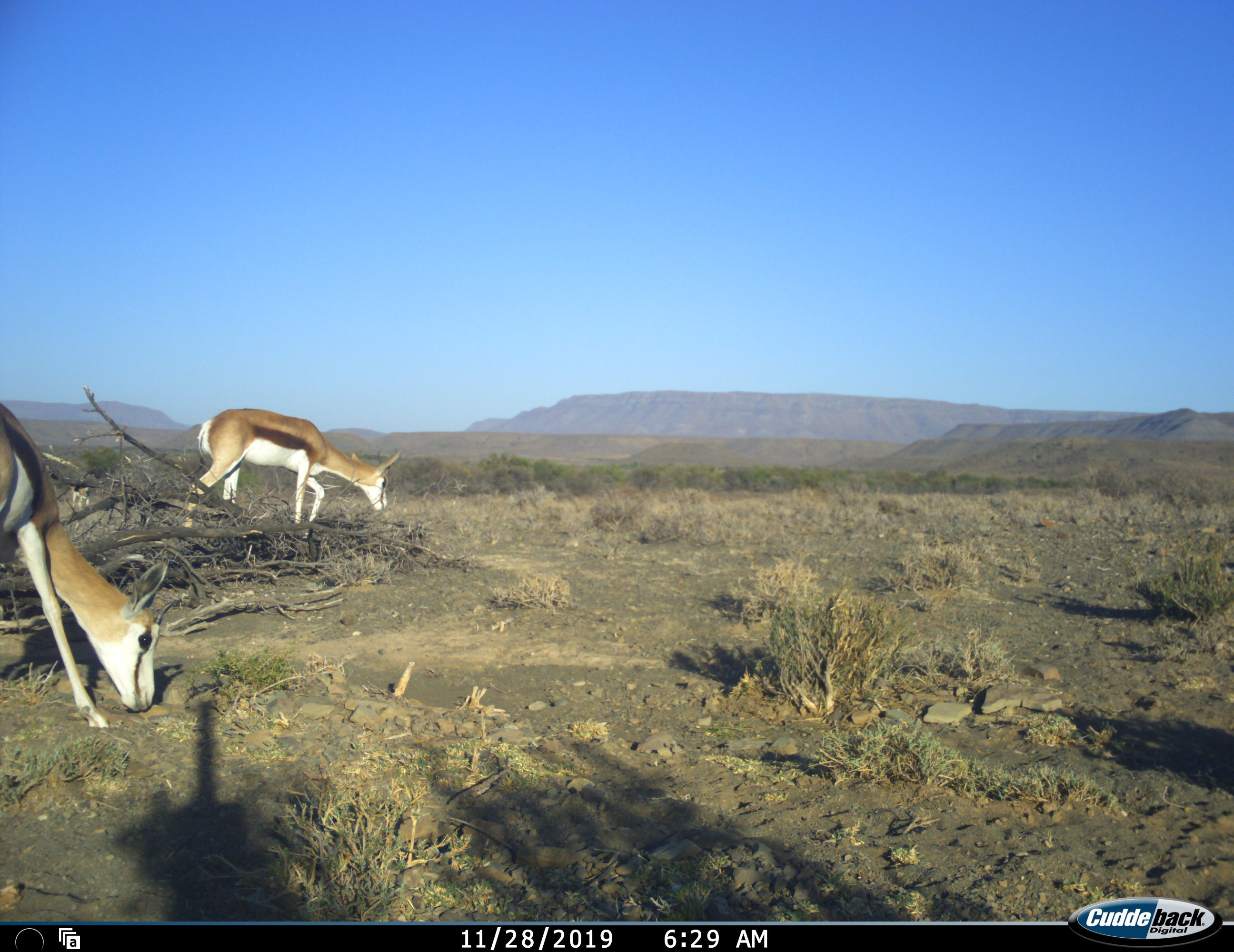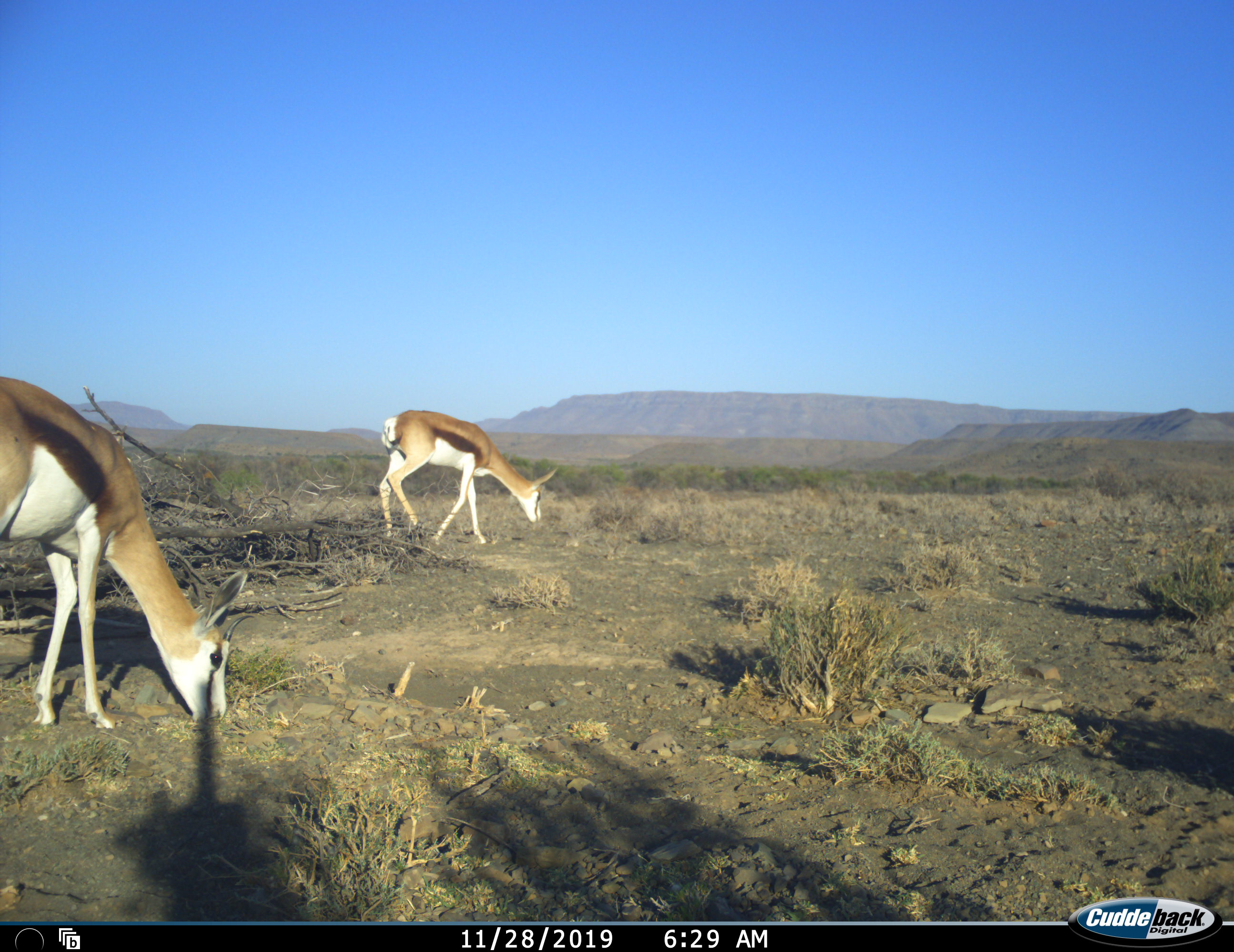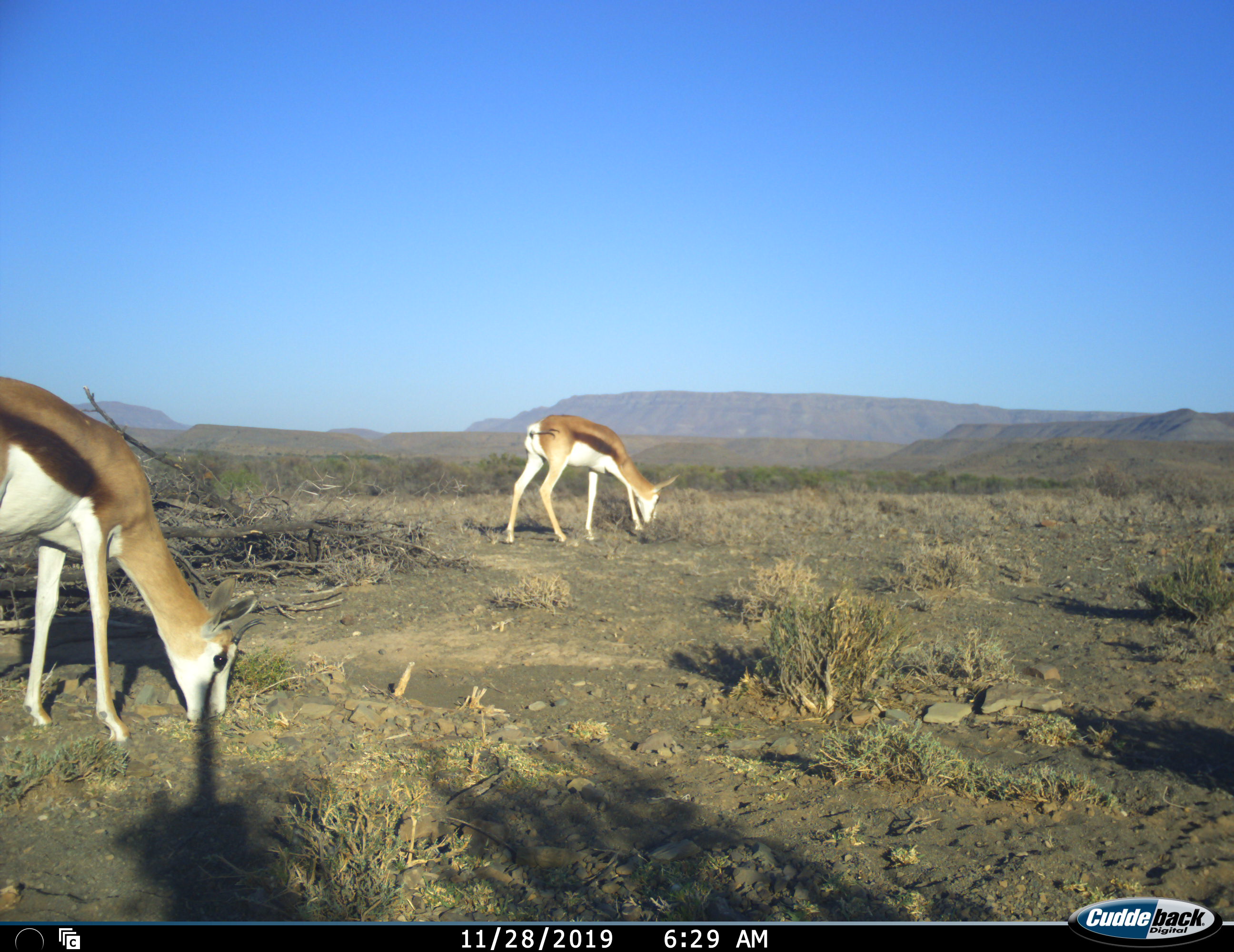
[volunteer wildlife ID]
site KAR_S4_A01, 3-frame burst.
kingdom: Animalia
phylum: Chordata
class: Mammalia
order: Artiodactyla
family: Bovidae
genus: Antidorcas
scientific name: Antidorcas marsupialis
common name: springbok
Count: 2.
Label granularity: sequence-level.